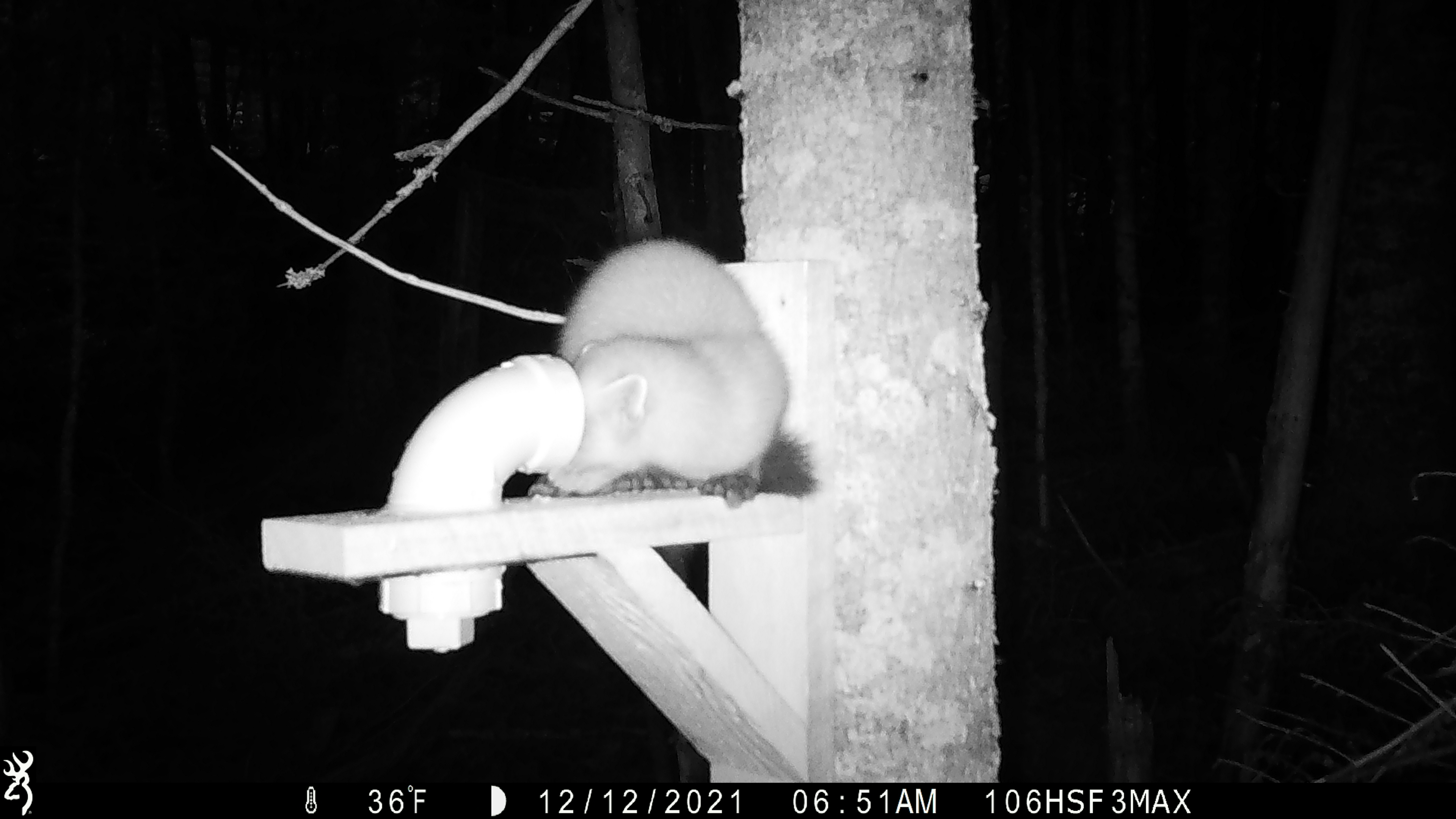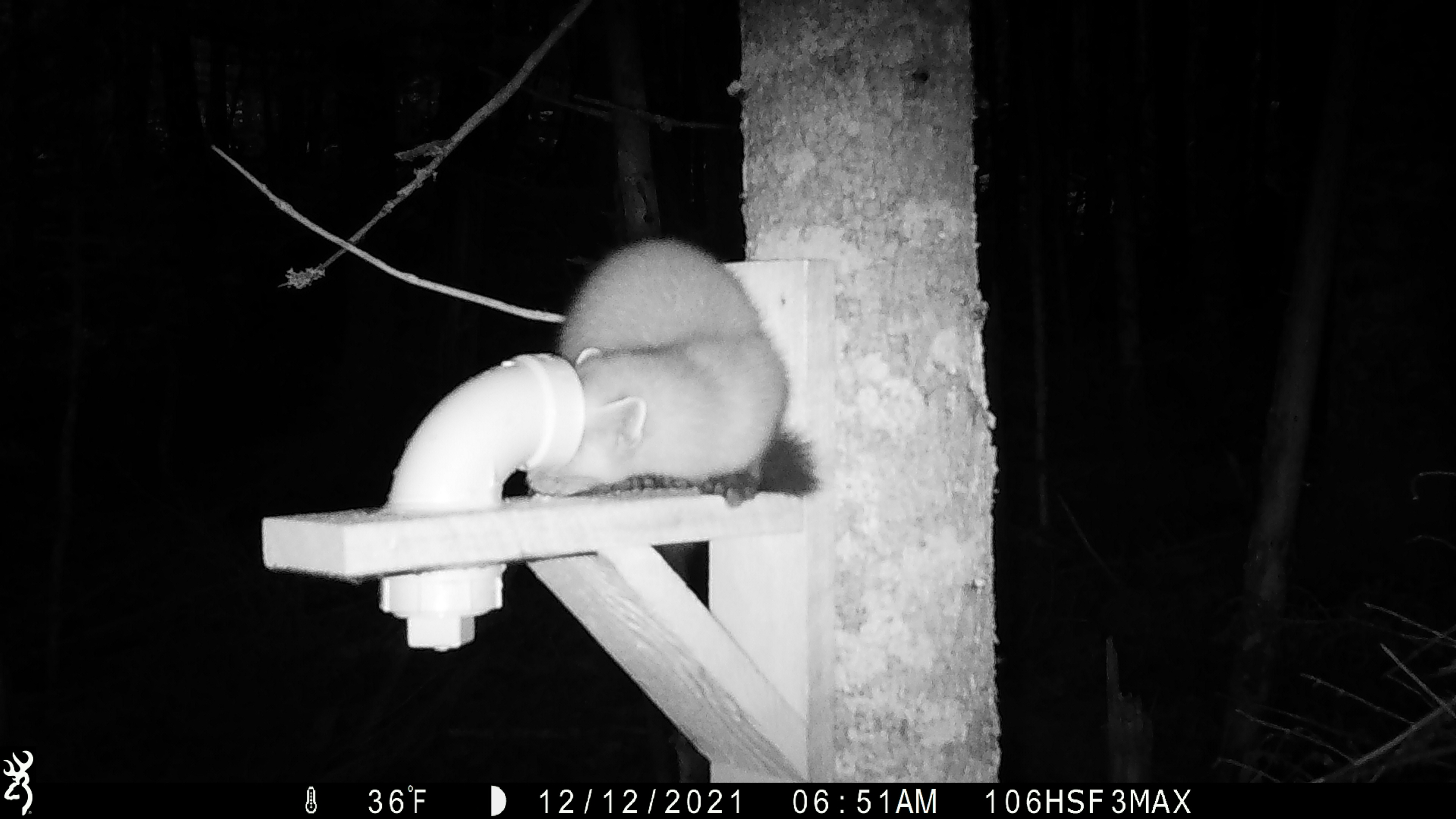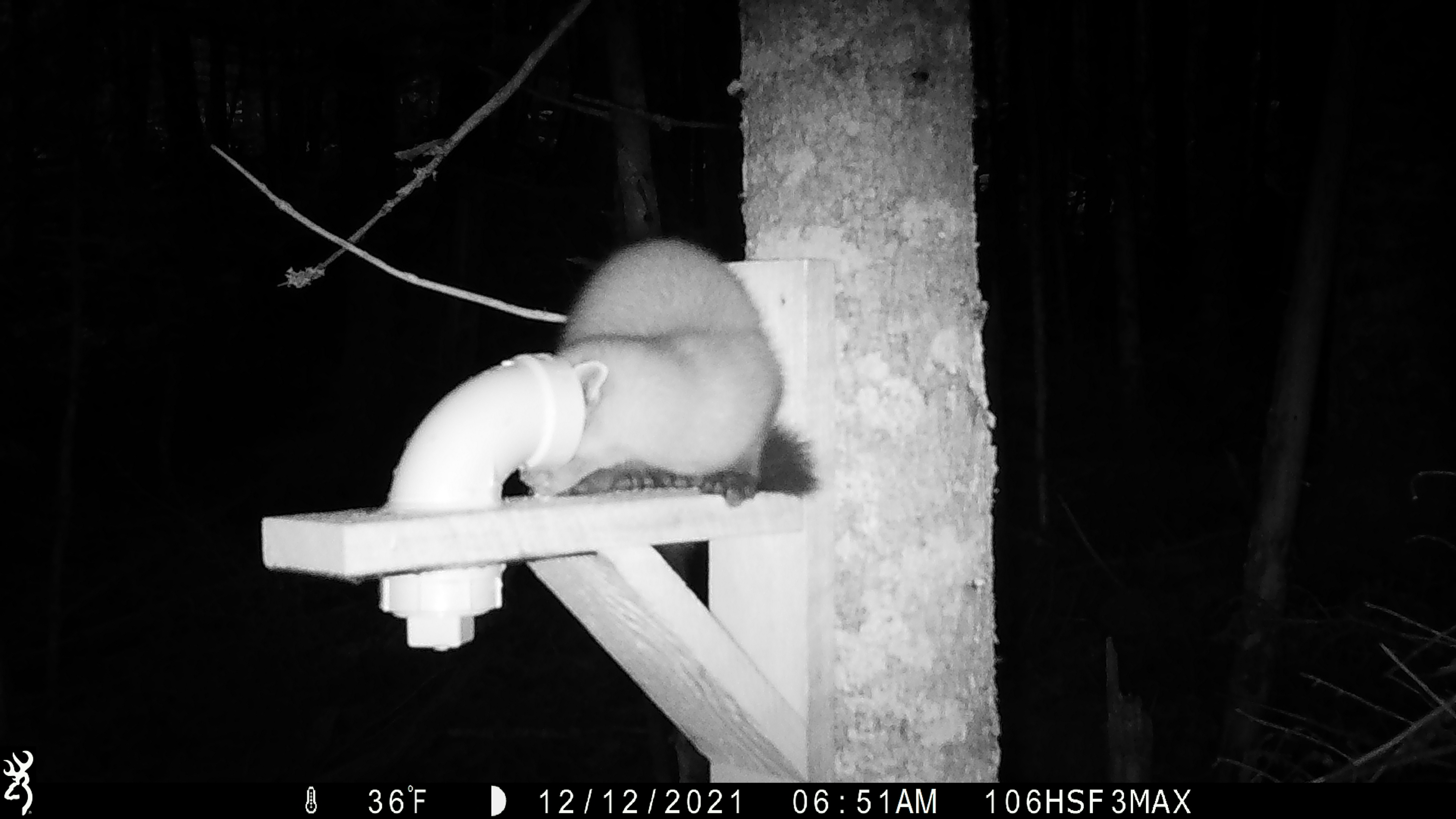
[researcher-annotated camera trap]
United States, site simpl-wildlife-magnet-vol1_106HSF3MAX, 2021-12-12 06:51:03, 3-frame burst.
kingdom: Animalia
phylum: Chordata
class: Mammalia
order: Carnivora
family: Mustelidae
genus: Martes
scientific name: Martes americana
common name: american marten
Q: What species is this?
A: American marten (Martes americana).